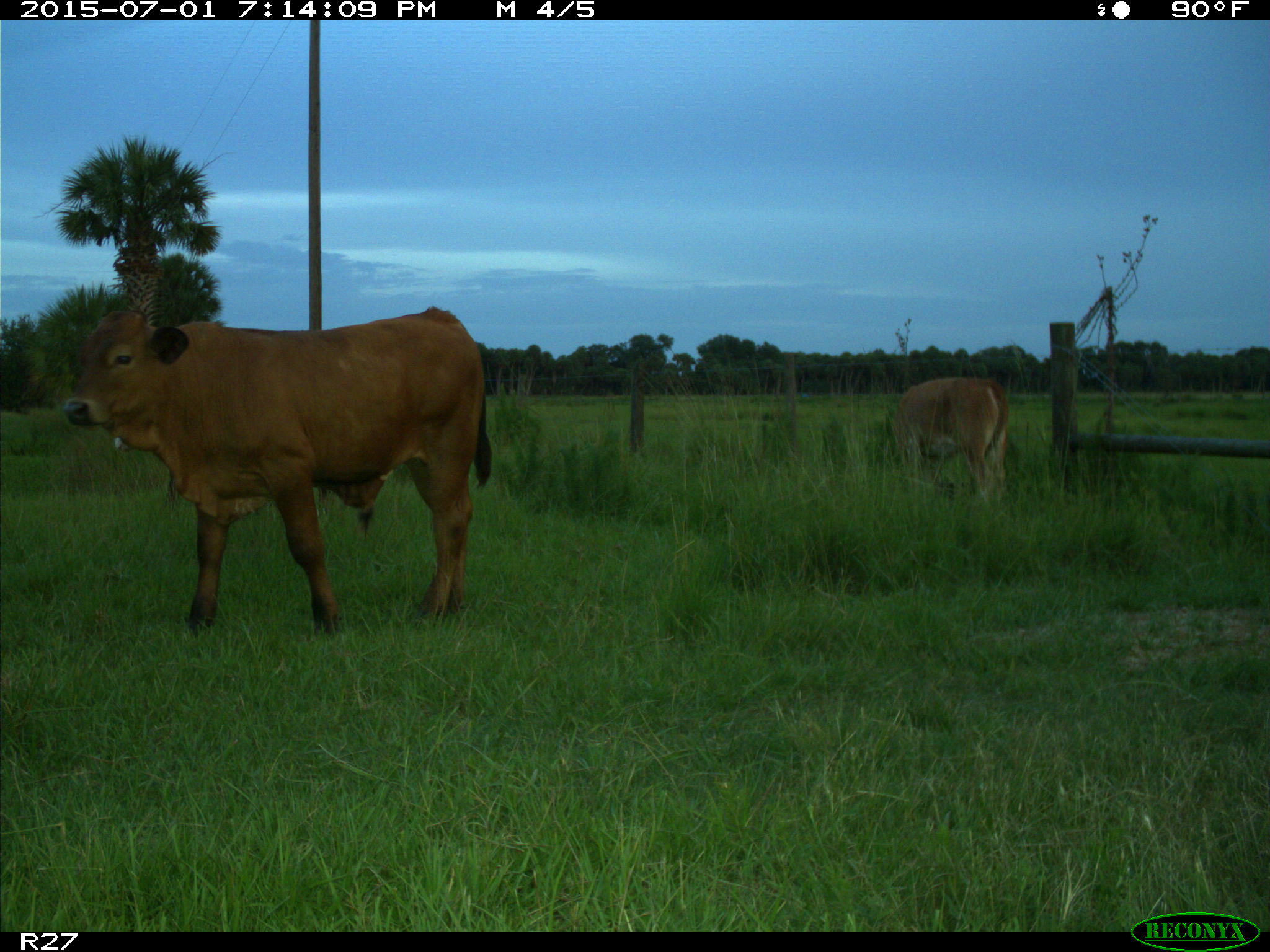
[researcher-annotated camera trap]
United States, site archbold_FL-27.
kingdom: Animalia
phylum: Chordata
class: Mammalia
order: Artiodactyla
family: Bovidae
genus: Bos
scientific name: Bos taurus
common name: domestic cow